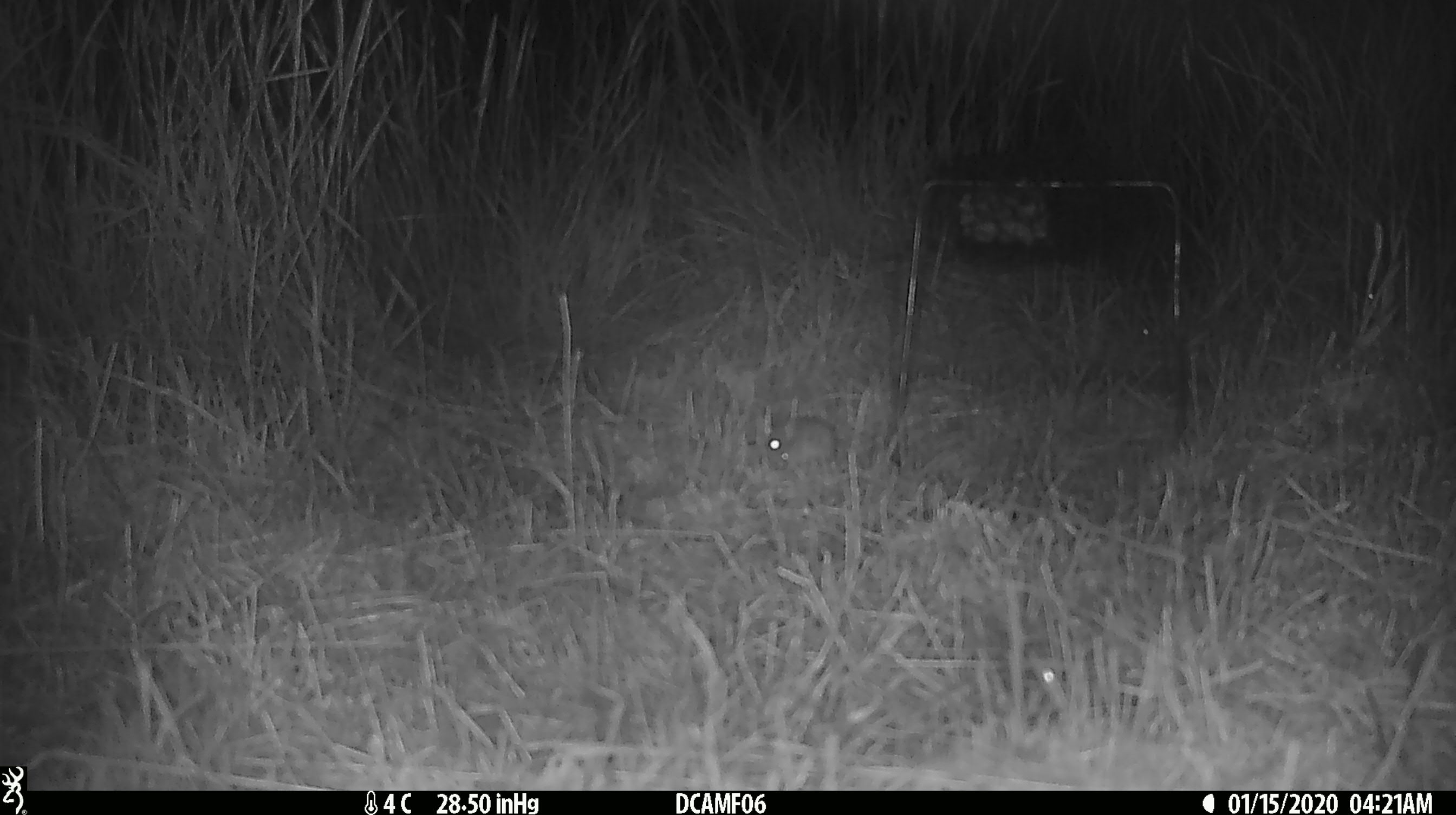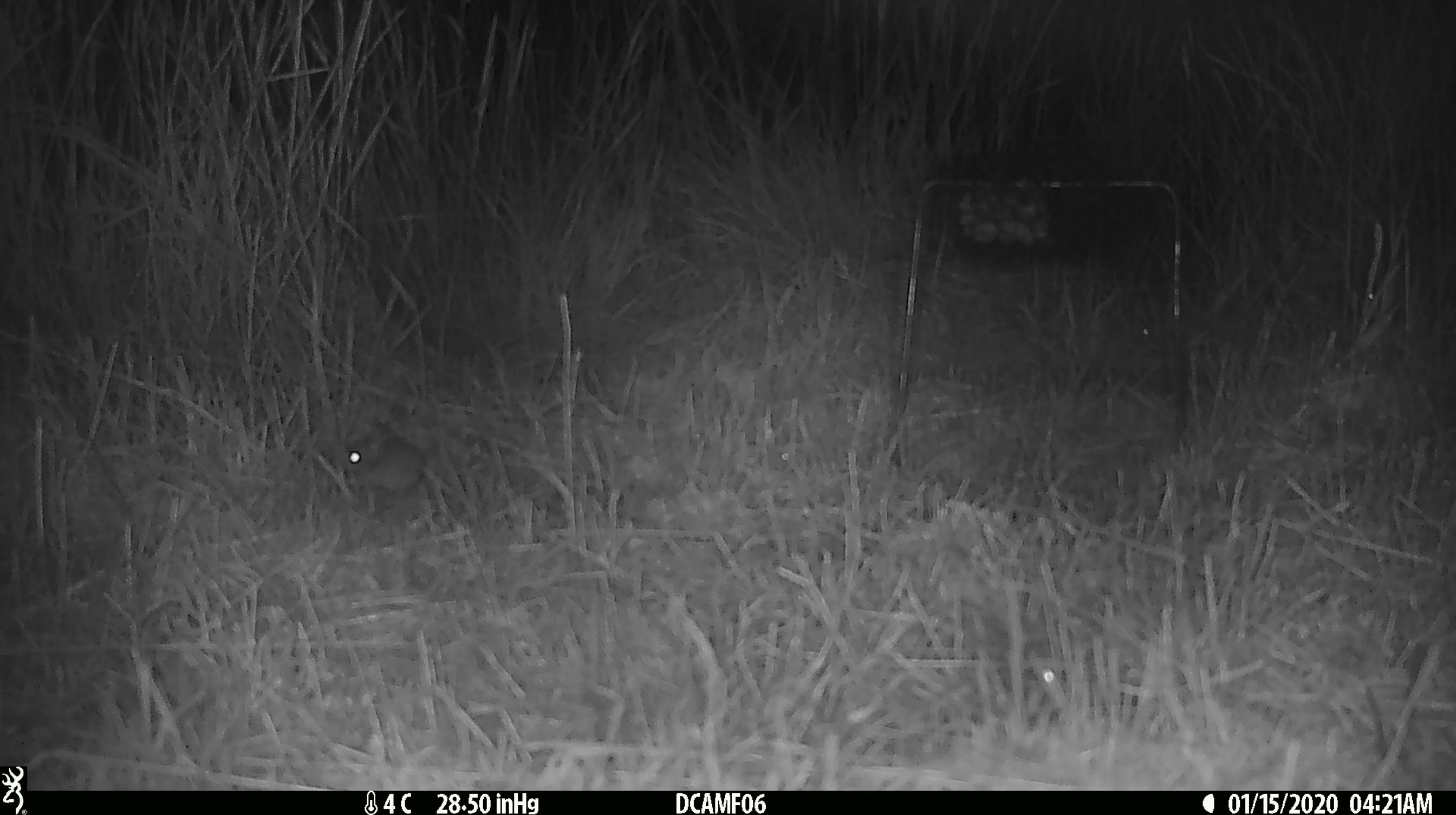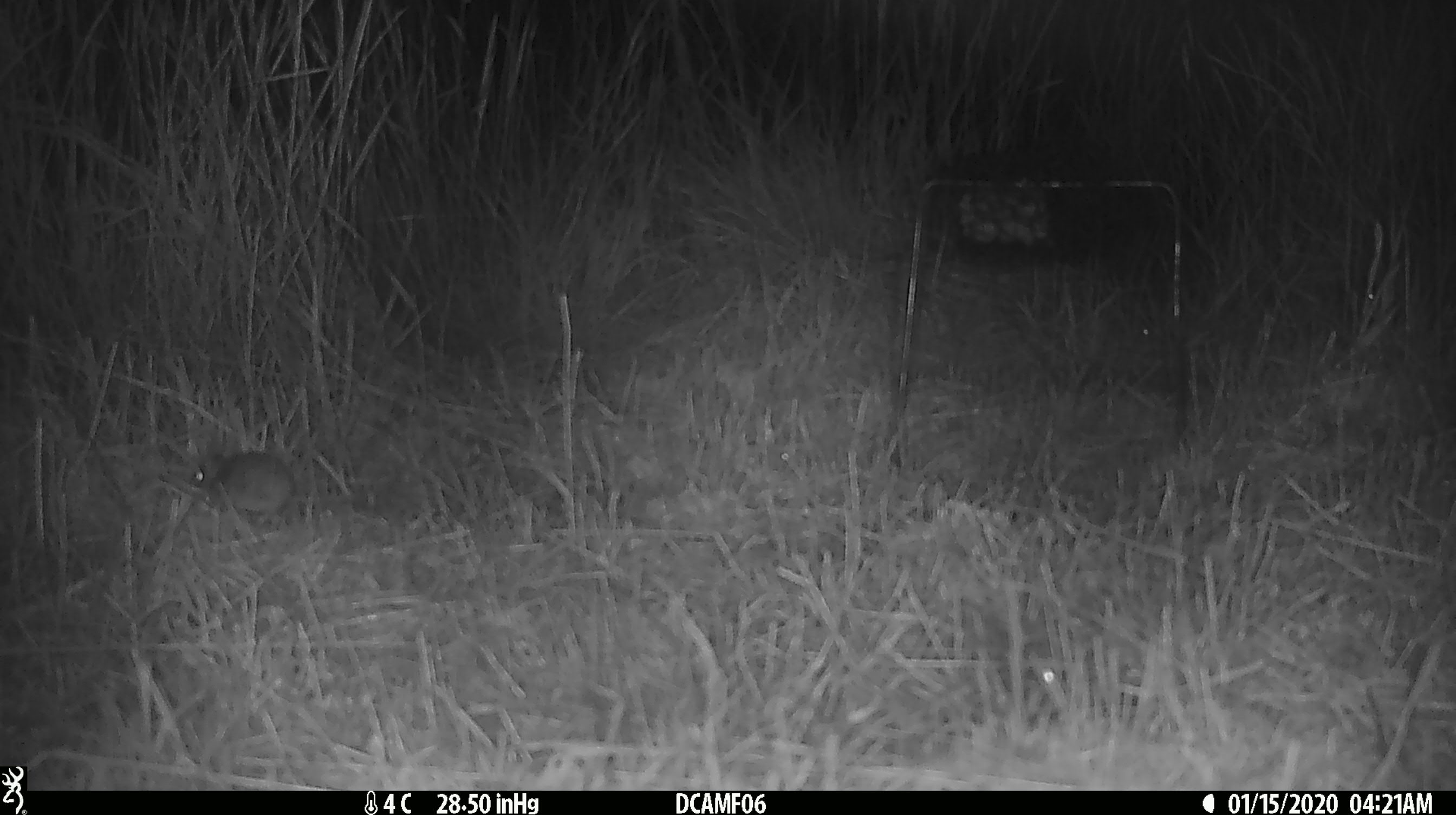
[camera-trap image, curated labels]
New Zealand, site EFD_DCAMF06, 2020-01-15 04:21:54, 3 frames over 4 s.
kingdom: Animalia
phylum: Chordata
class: Mammalia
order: Rodentia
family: Muridae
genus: Mus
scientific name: Mus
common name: mouse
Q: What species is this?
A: Mouse (Mus).